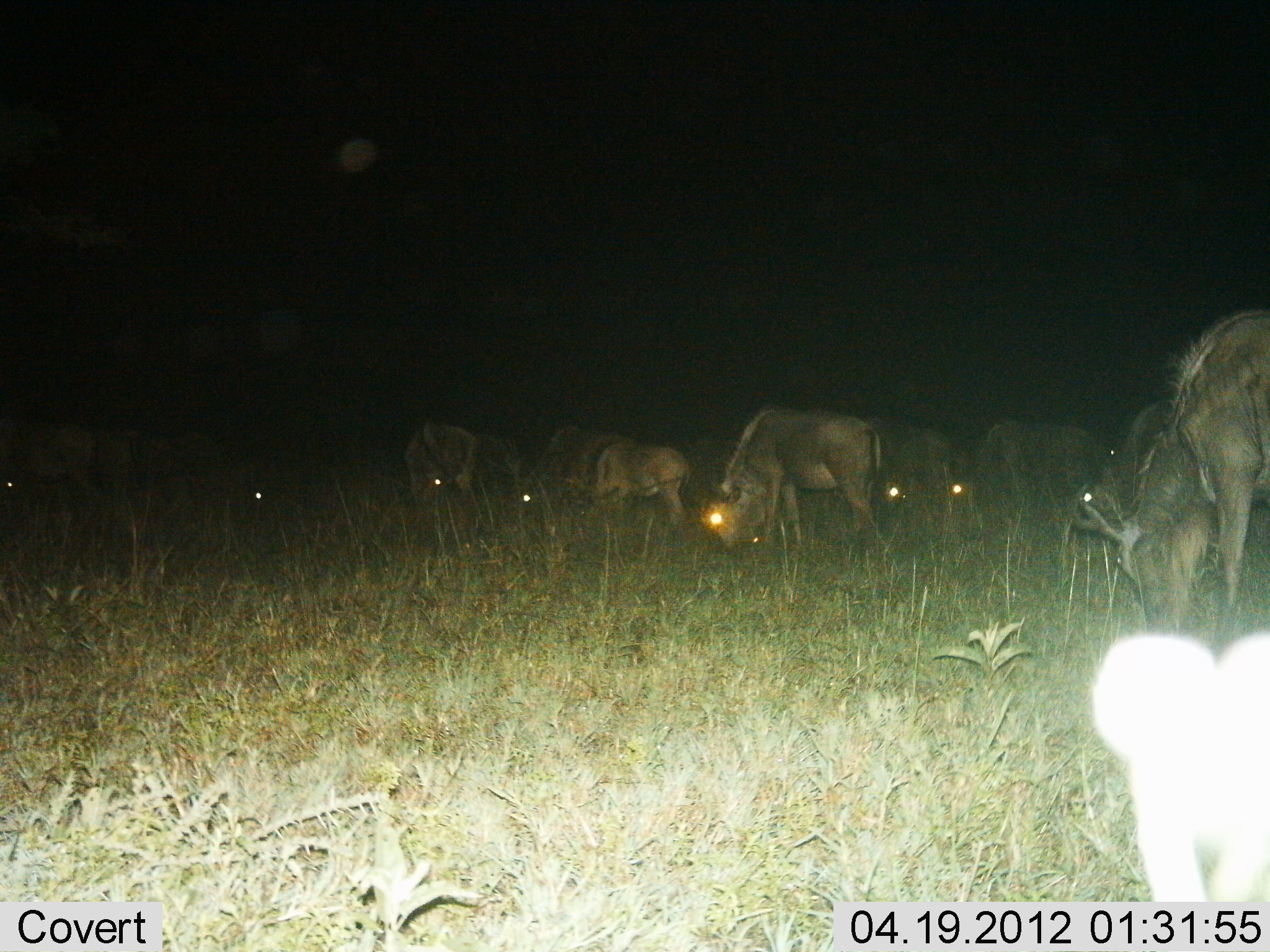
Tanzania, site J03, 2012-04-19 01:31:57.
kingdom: Animalia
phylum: Chordata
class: Mammalia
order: Artiodactyla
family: Bovidae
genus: Connochaetes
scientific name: Connochaetes taurinus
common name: blue wildebeest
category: wildebeest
Wildebeest (blue wildebeest) (Connochaetes taurinus), count 11-50. Behavior (volunteer vote fractions): standing 44%, resting 0%, moving 6%, interacting 0%. Young present (vote fraction): 25%. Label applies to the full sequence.